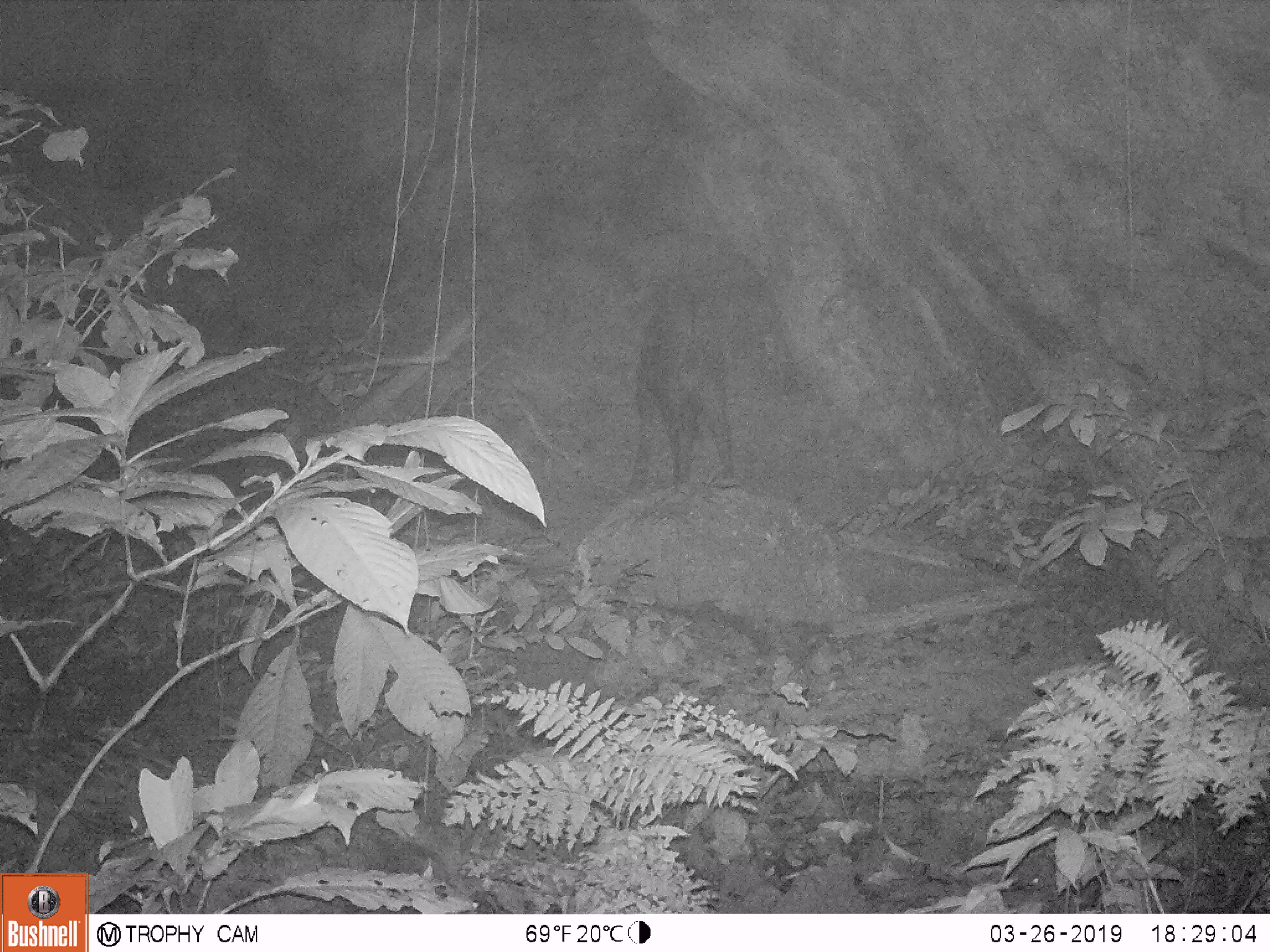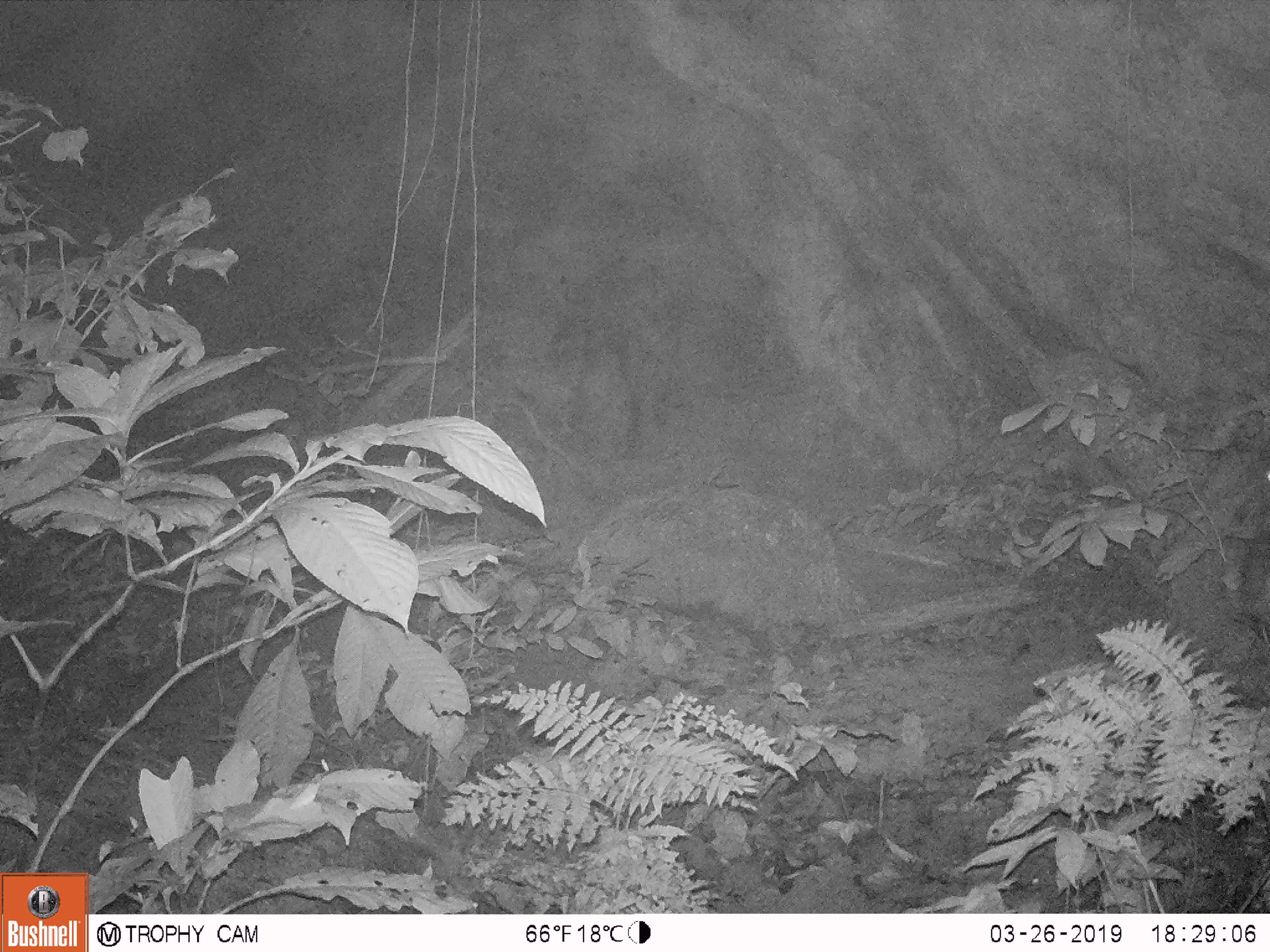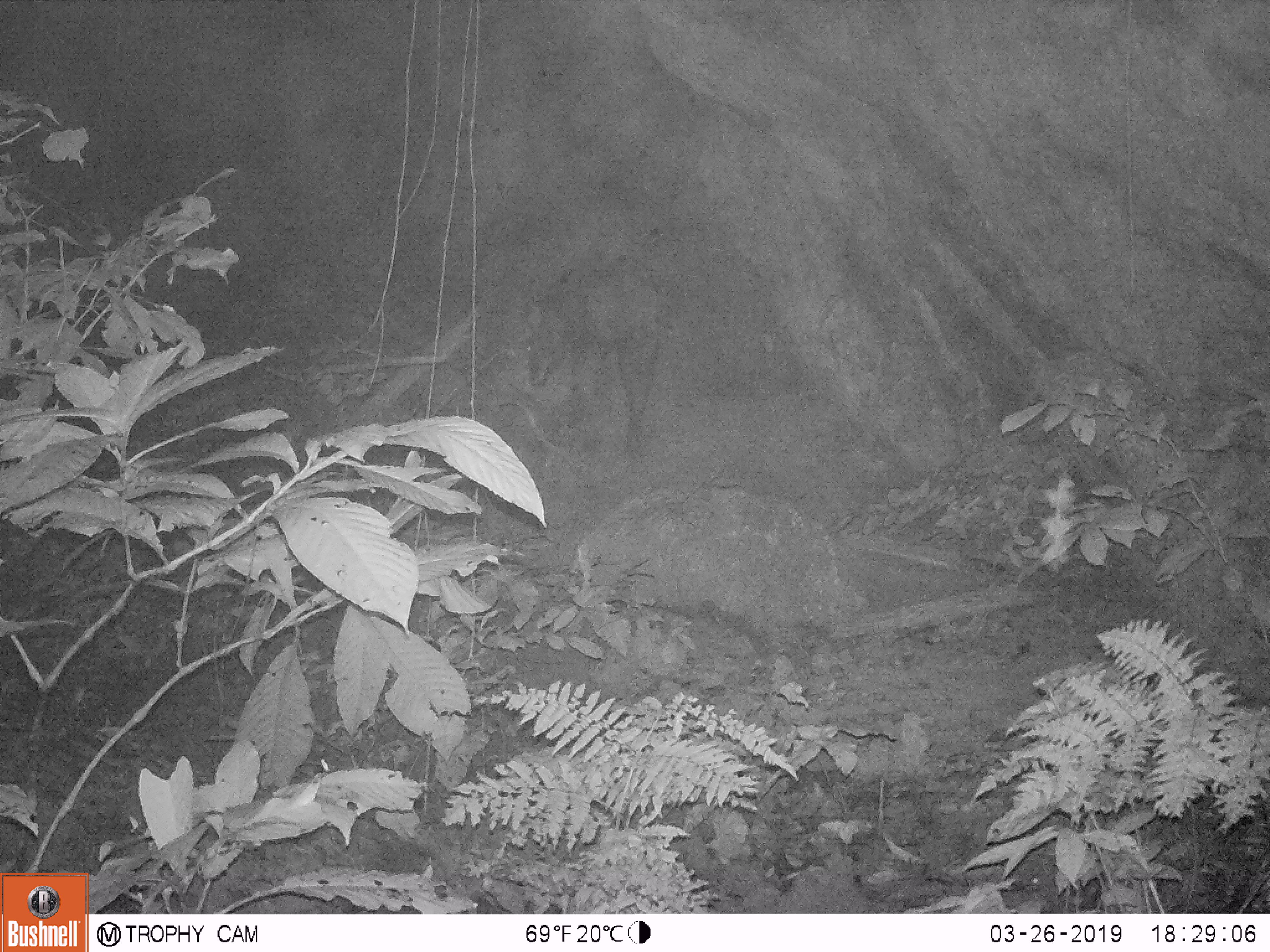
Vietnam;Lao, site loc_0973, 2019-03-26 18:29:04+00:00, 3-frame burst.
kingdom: Animalia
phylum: Chordata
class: Mammalia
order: Artiodactyla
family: Bovidae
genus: Capricornis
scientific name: Capricornis sumatraensis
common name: chinese serow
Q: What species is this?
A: Chinese serow (Capricornis sumatraensis).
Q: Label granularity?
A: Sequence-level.